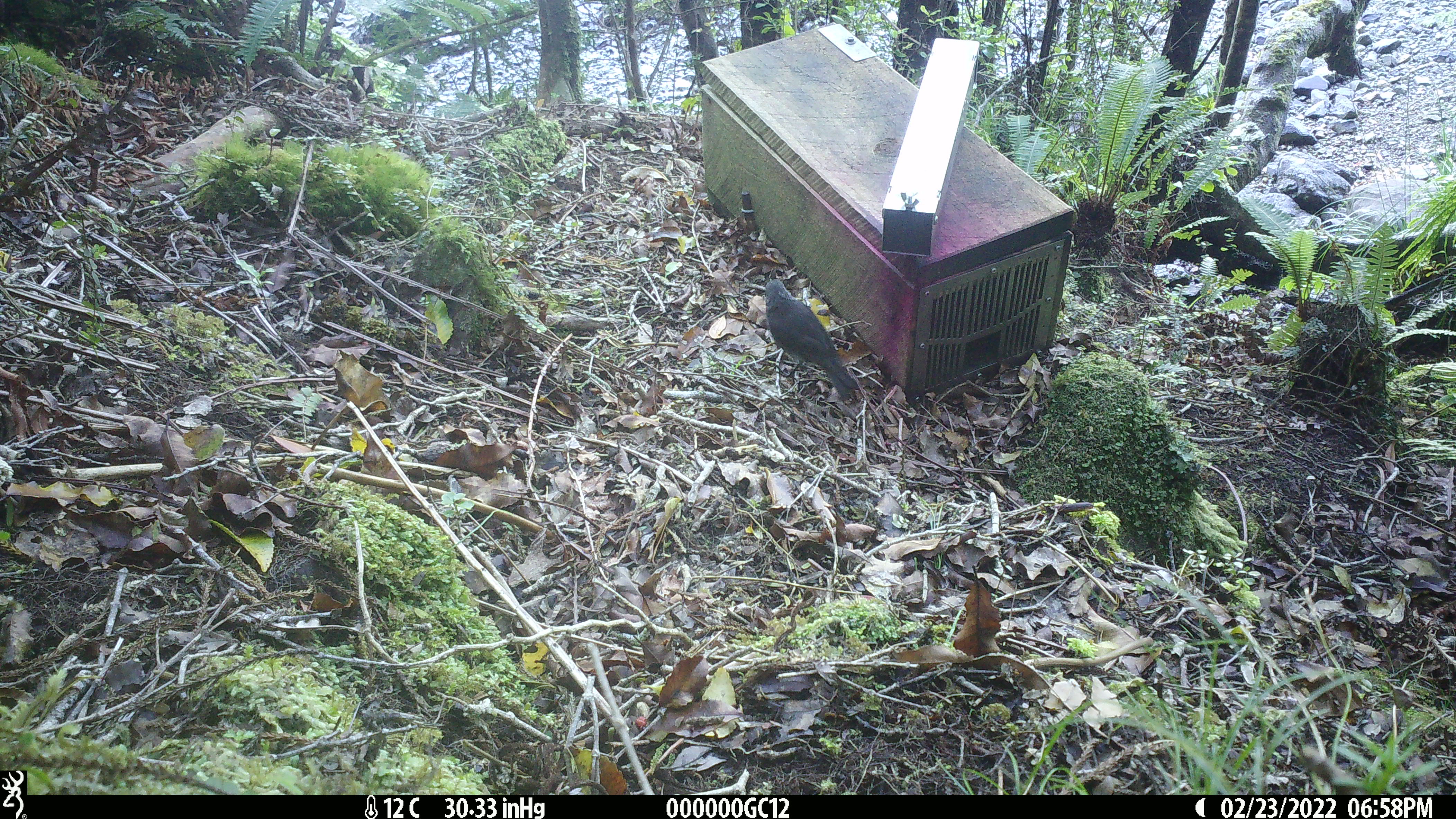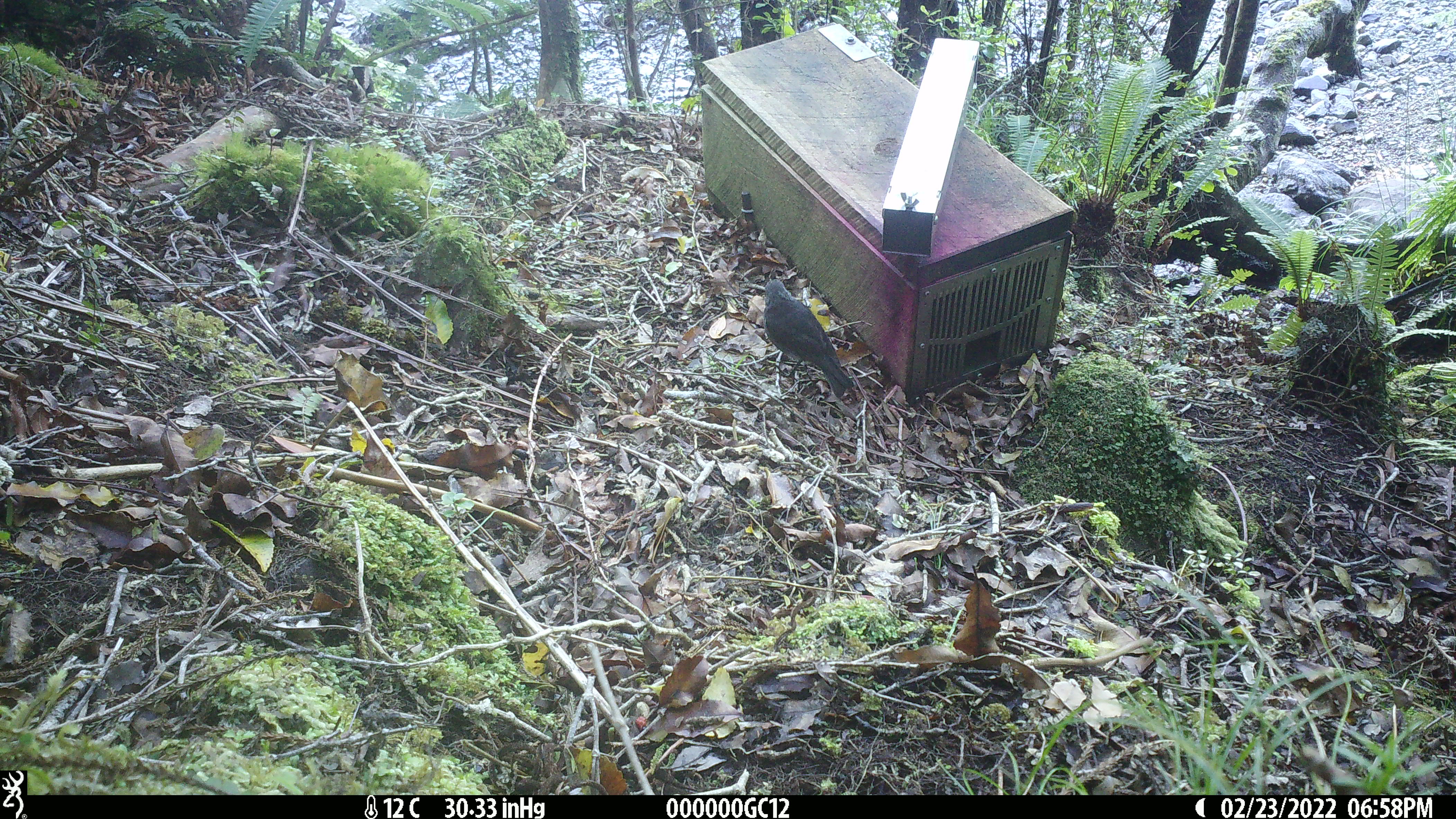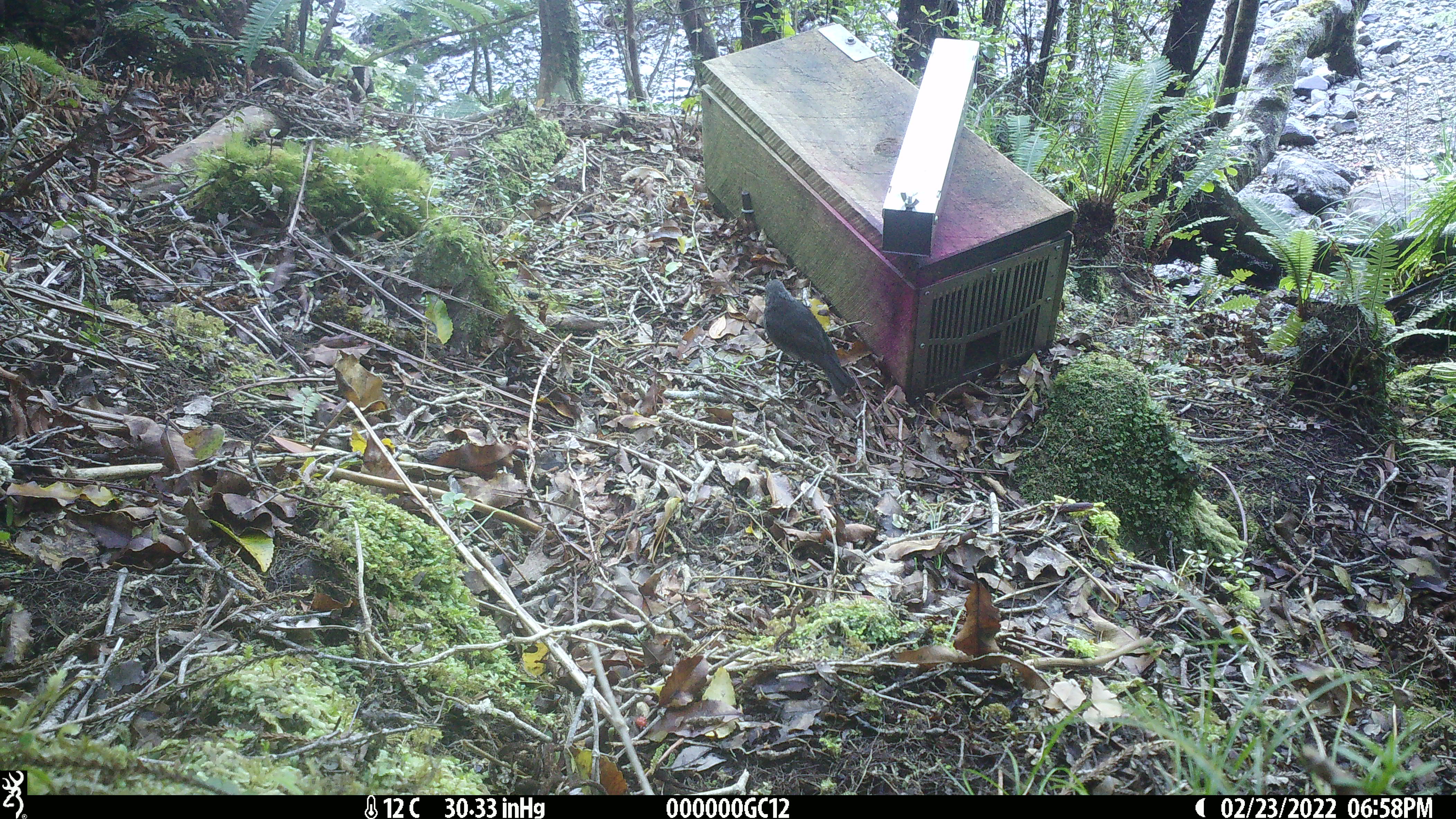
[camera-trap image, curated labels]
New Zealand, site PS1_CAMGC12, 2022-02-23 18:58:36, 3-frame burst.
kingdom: Animalia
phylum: Chordata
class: Aves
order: Passeriformes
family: Petroicidae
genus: Petroica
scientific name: Petroica australis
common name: new zealand robin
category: robin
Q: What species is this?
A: Robin (new zealand robin) (Petroica australis).